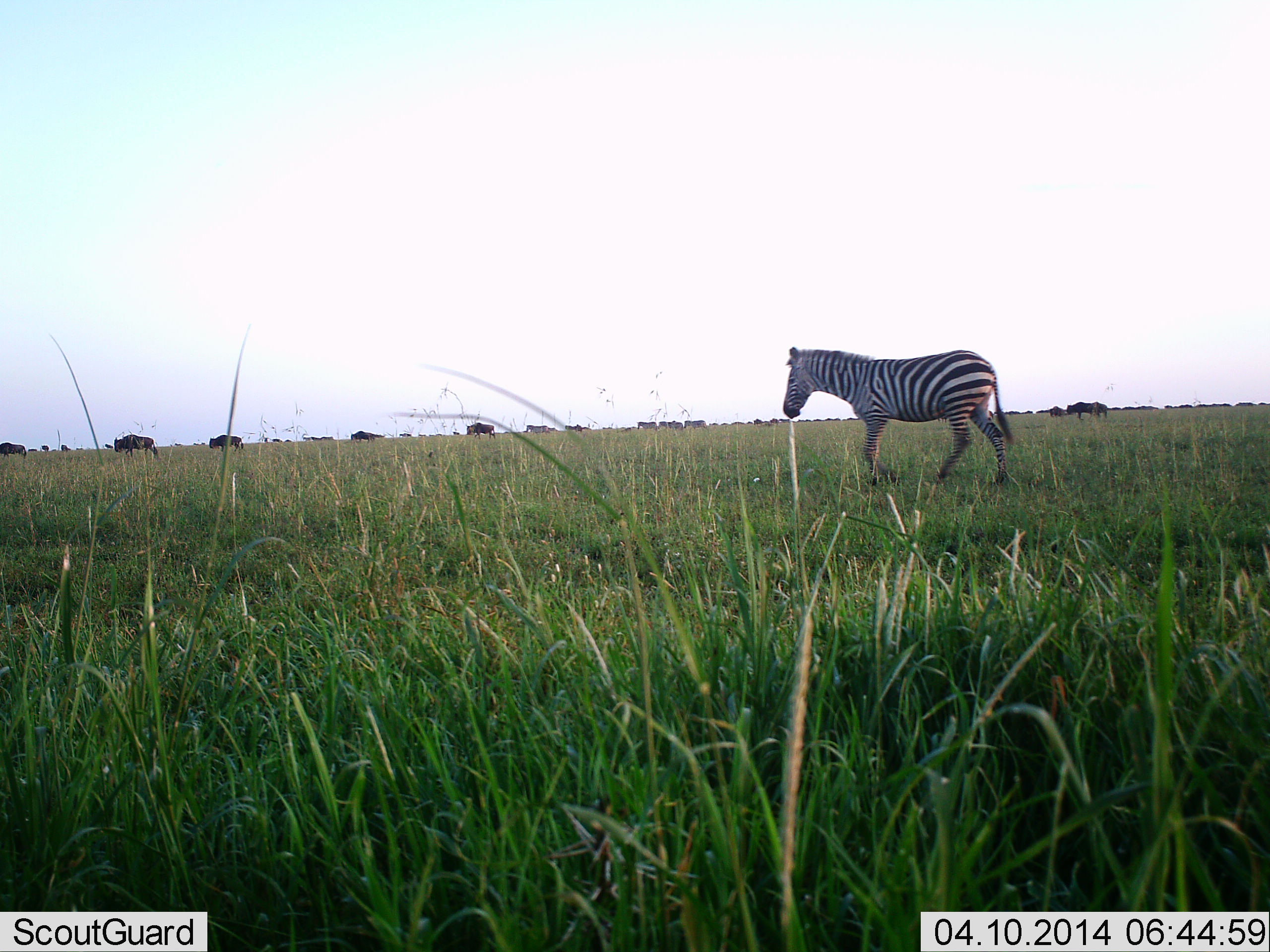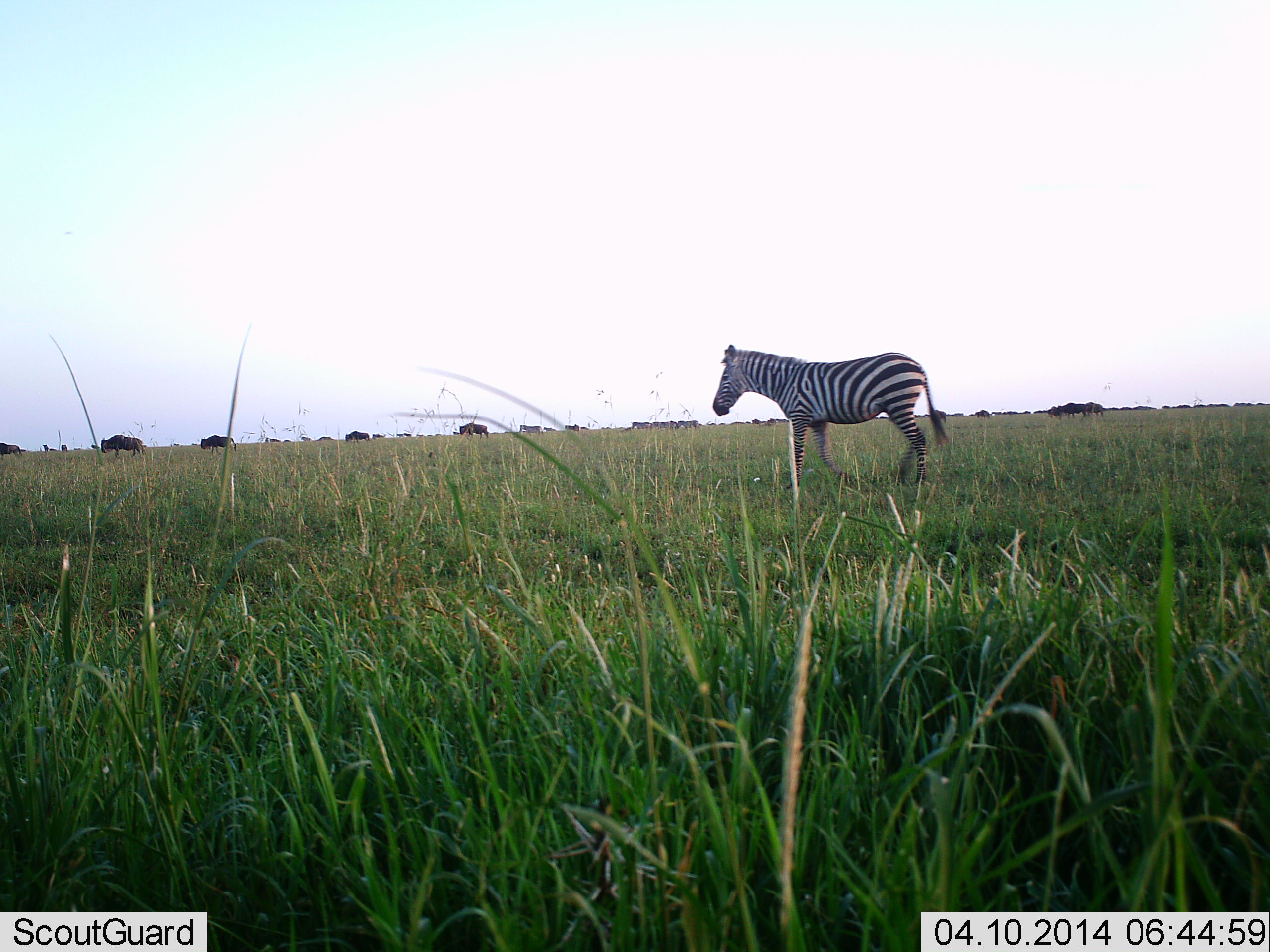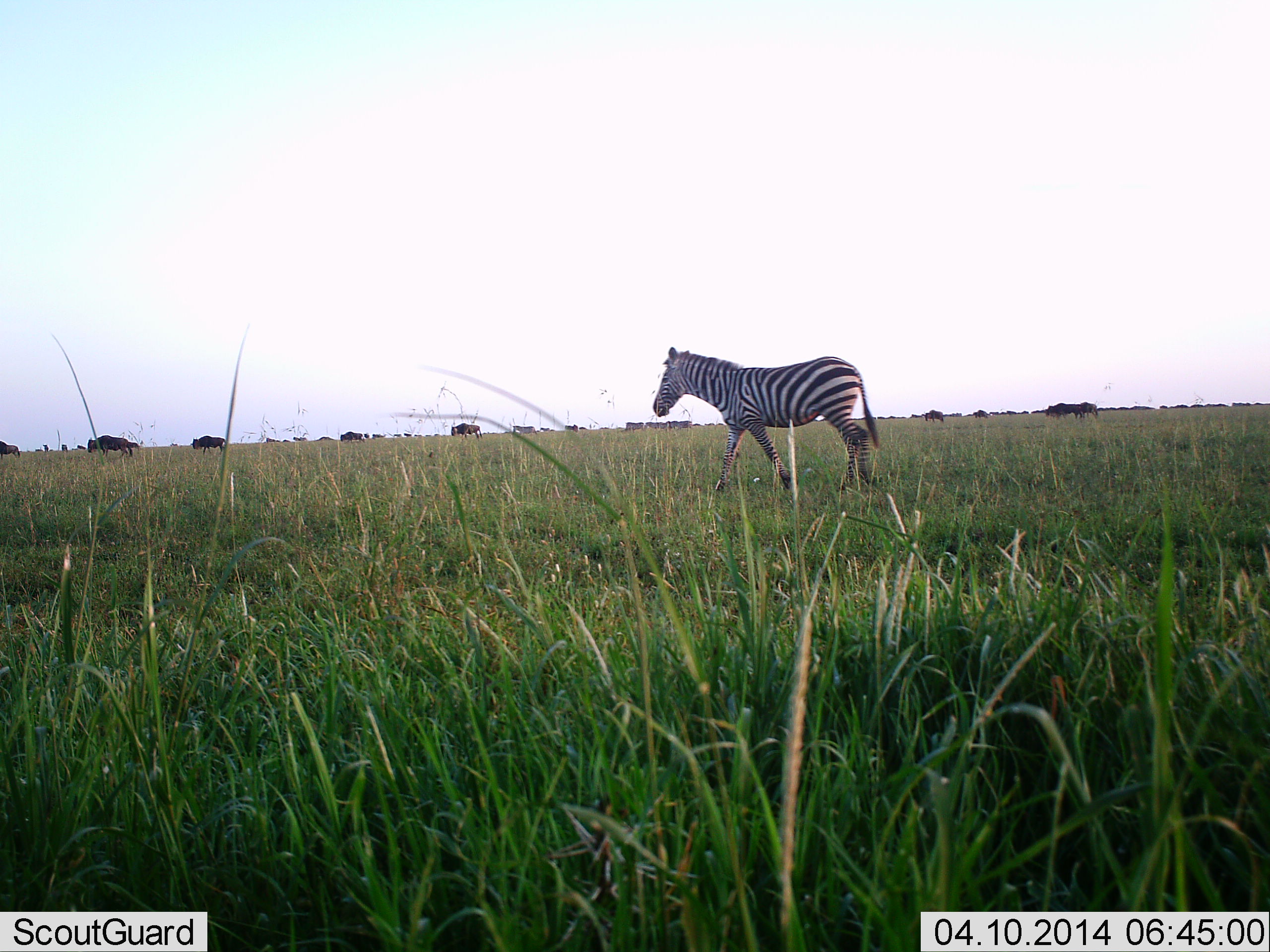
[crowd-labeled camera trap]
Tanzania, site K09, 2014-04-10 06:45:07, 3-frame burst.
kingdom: Animalia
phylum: Chordata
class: Mammalia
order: Artiodactyla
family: Bovidae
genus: Connochaetes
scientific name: Connochaetes taurinus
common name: blue wildebeest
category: wildebeest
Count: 11-50.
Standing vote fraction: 30%.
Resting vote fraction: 0%.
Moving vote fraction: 80%.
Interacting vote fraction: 0%.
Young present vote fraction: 0%.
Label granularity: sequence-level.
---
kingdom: Animalia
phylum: Chordata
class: Mammalia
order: Perissodactyla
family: Equidae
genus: Equus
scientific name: Equus quagga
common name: plains zebra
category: zebra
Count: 1.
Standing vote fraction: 20%.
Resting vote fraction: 0%.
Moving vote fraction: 80%.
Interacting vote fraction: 0%.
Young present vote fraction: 0%.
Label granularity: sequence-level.